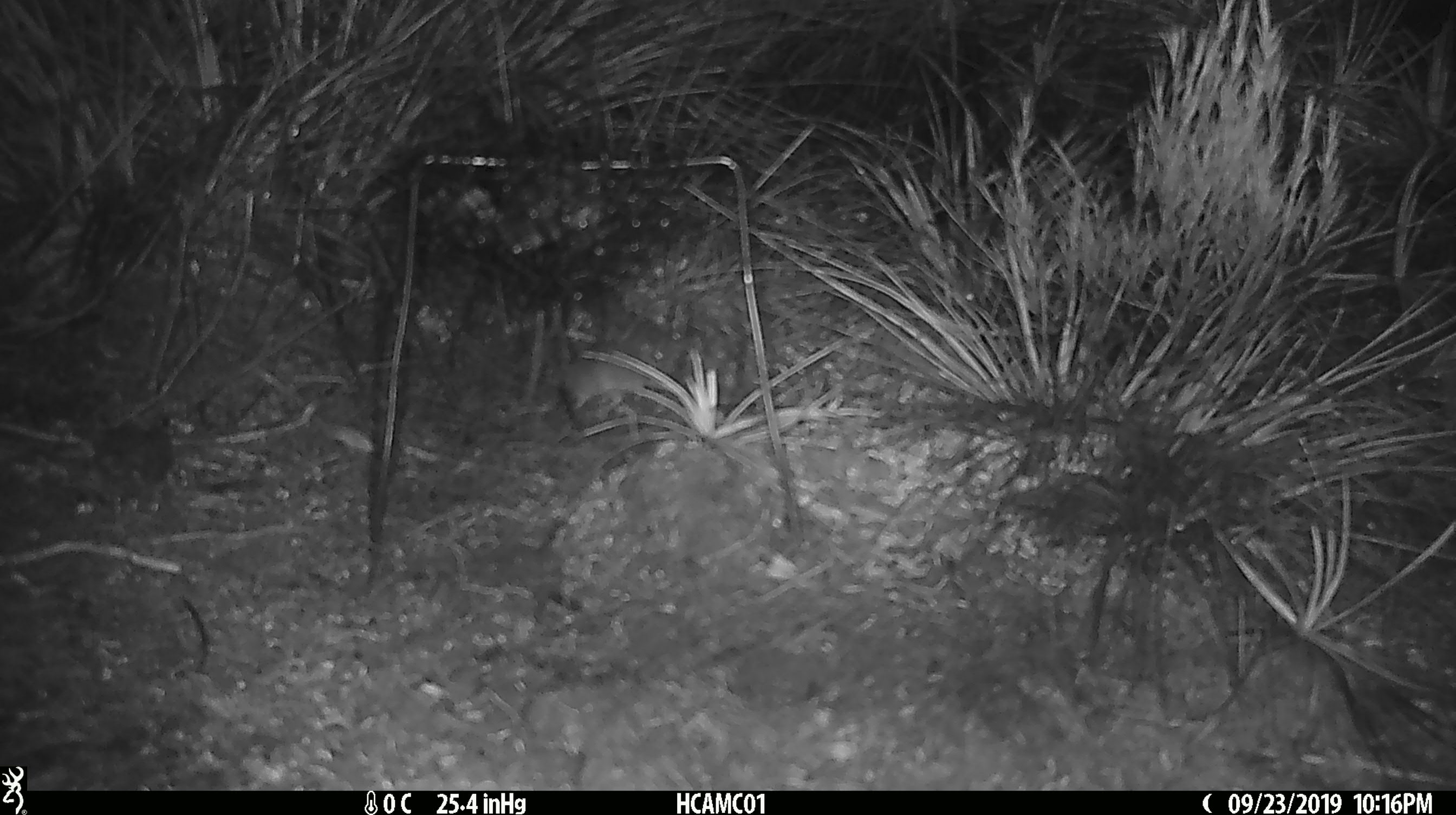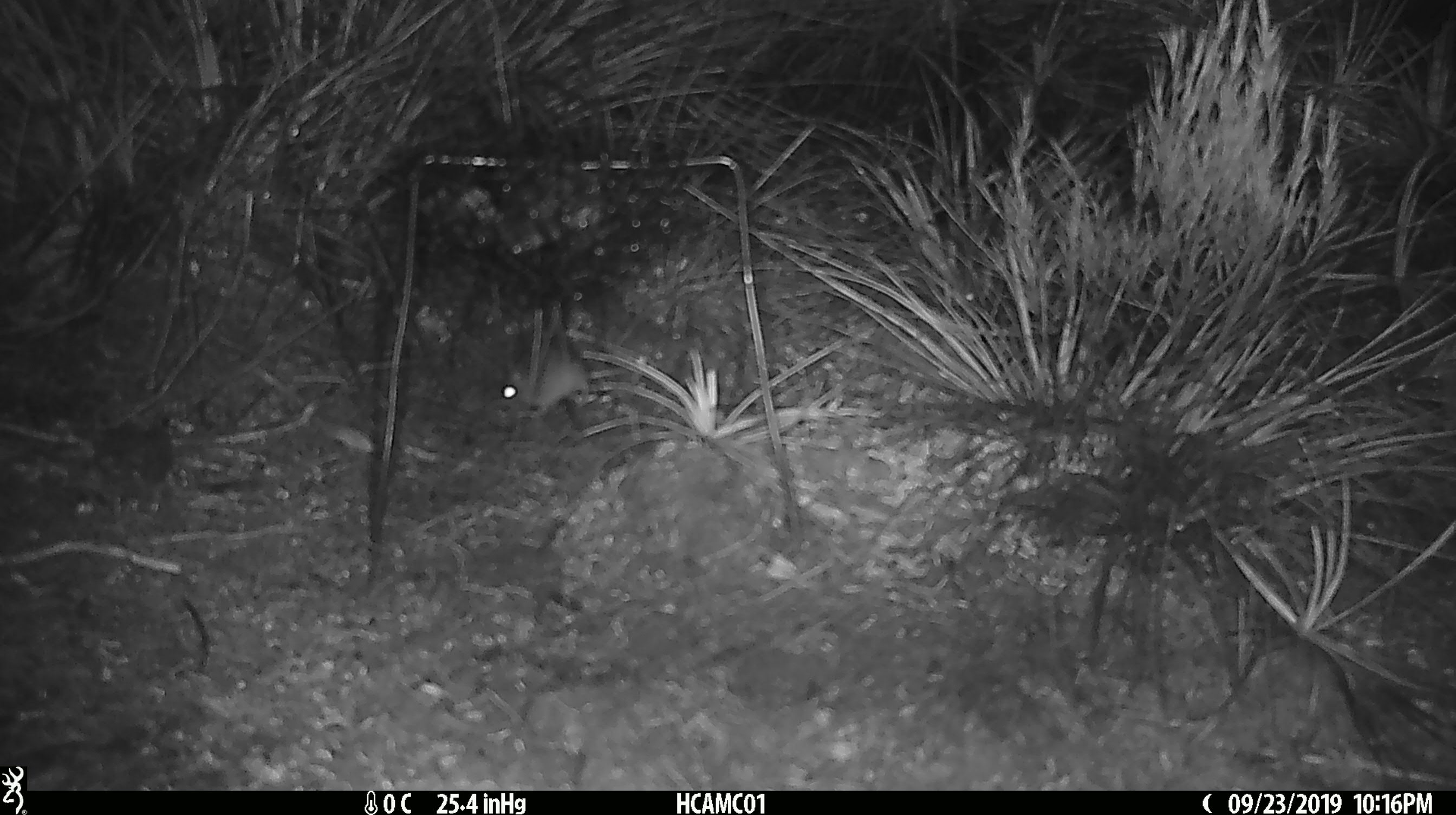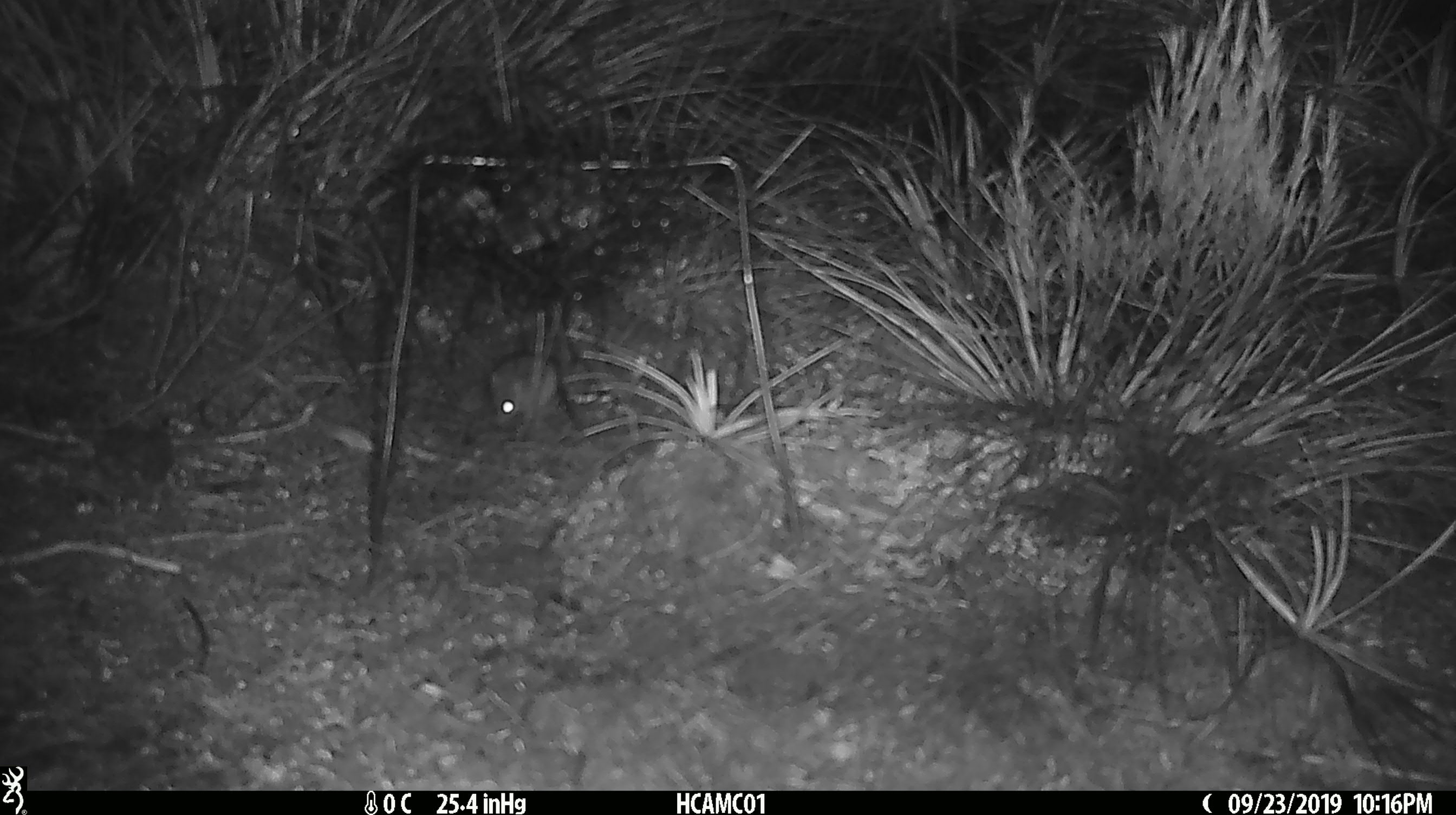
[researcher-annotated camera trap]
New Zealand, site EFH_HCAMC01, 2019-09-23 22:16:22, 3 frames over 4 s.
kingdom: Animalia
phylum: Chordata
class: Mammalia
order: Rodentia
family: Muridae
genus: Mus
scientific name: Mus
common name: mouse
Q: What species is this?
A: Mouse (Mus).